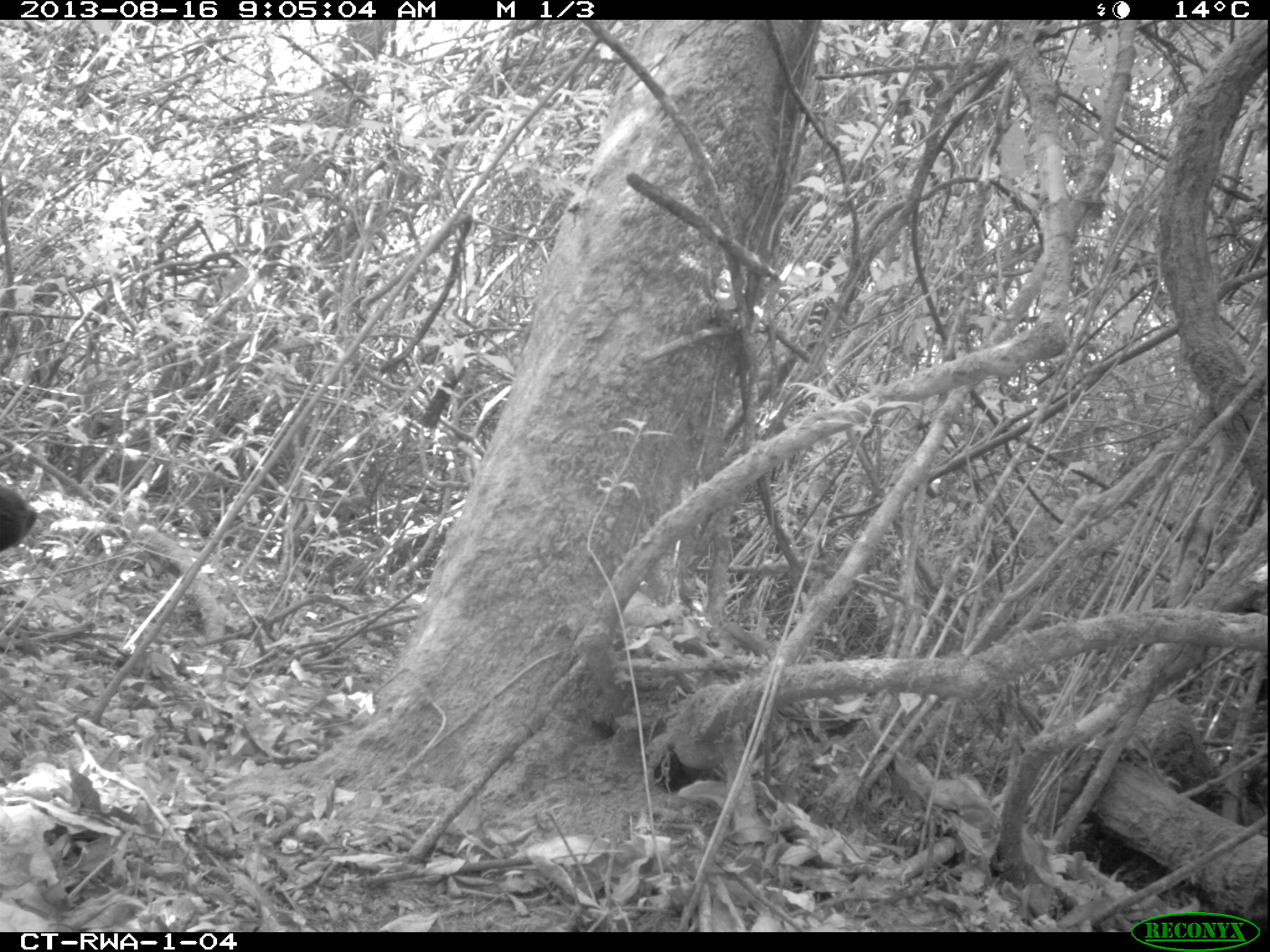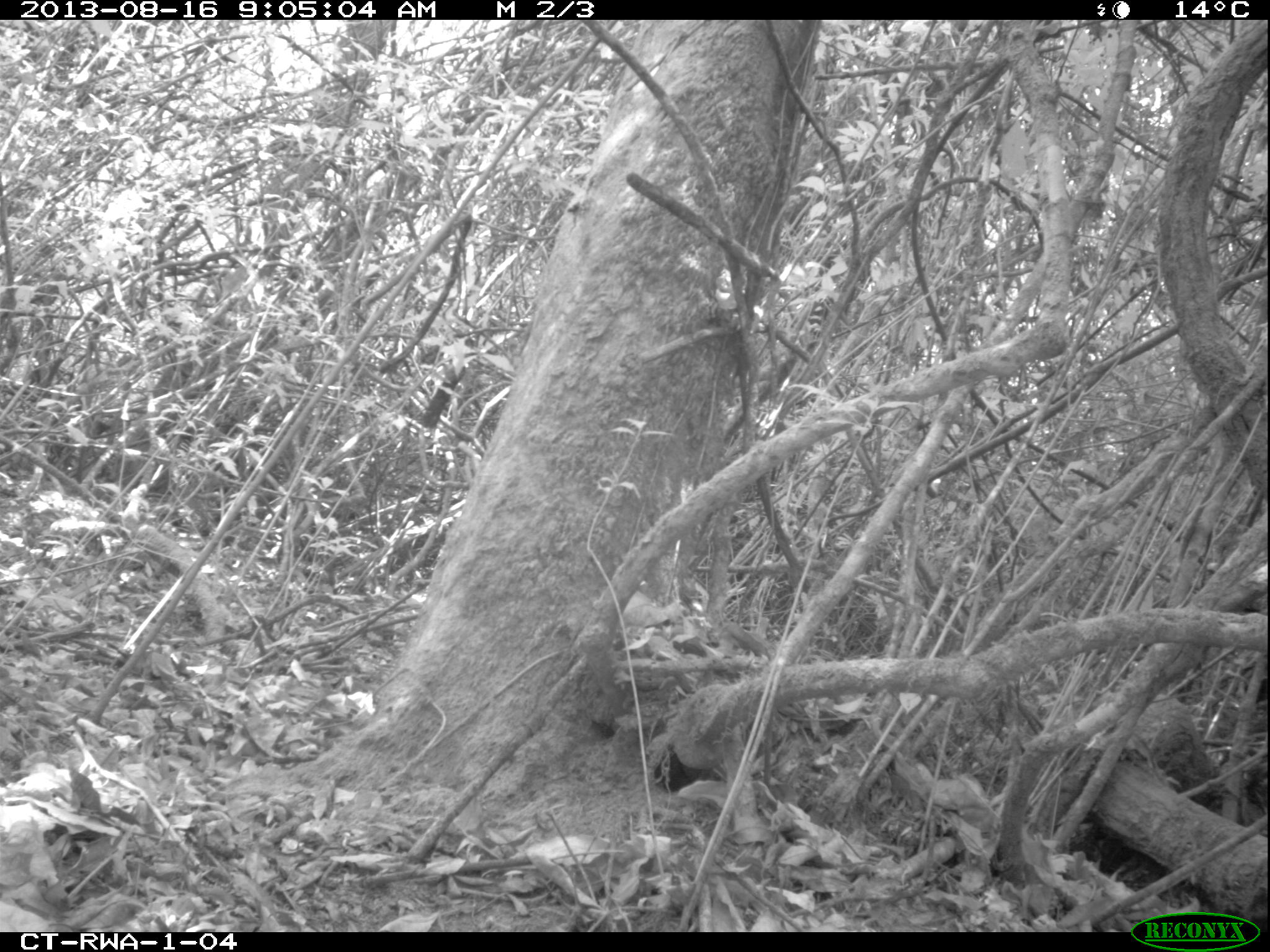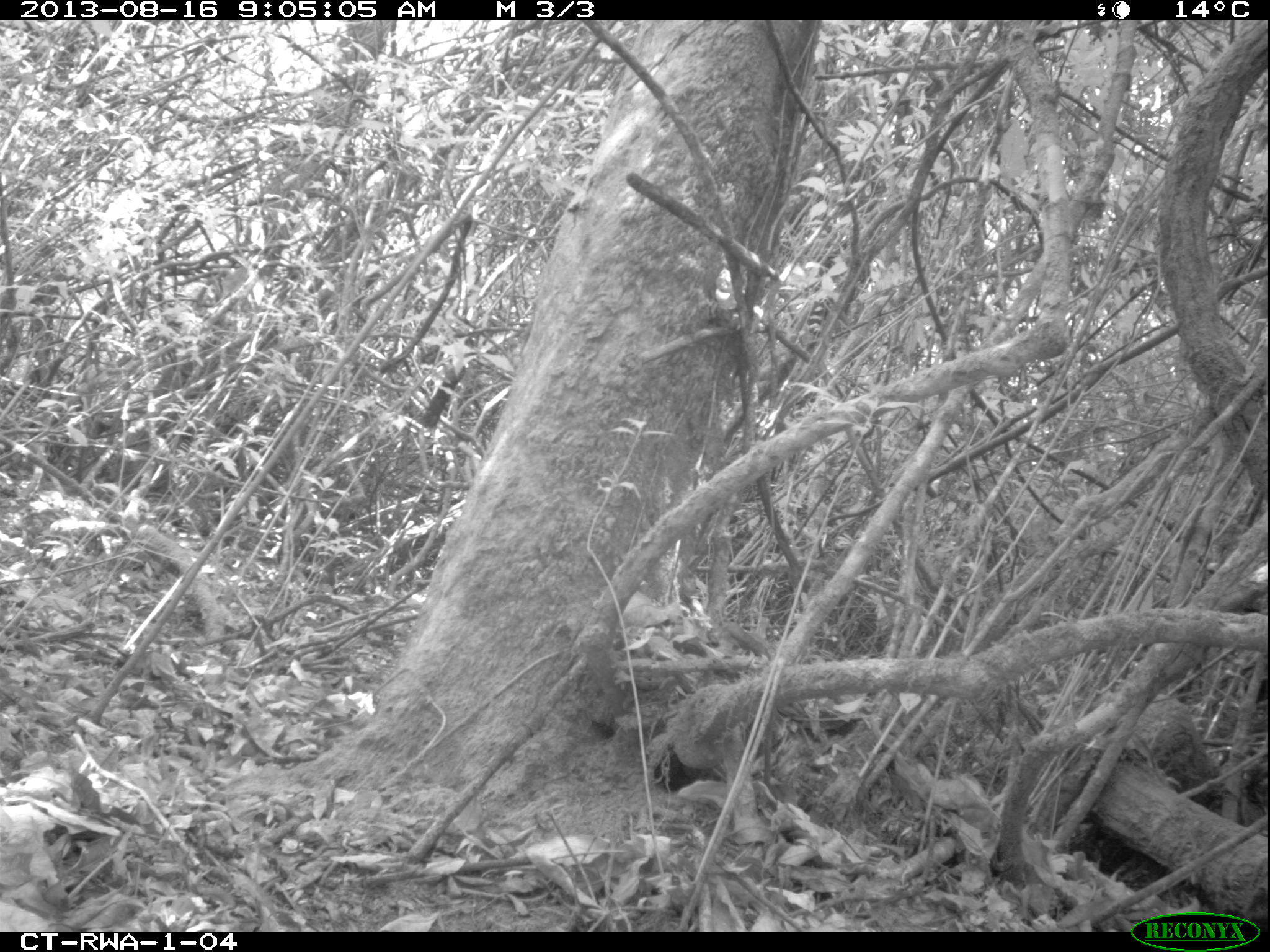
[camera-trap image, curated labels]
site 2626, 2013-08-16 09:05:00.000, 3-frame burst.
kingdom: Animalia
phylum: Chordata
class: Mammalia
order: Primates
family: Cercopithecidae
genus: Allochrocebus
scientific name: Allochrocebus lhoesti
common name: l'hoest's monkey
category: cercopithecus lhoesti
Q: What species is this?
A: Cercopithecus lhoesti (l'hoest's monkey) (Allochrocebus lhoesti).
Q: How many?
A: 1.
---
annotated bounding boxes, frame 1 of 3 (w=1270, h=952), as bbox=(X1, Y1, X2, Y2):
cercopithecus lhoesti: bbox=(0, 481, 41, 552)